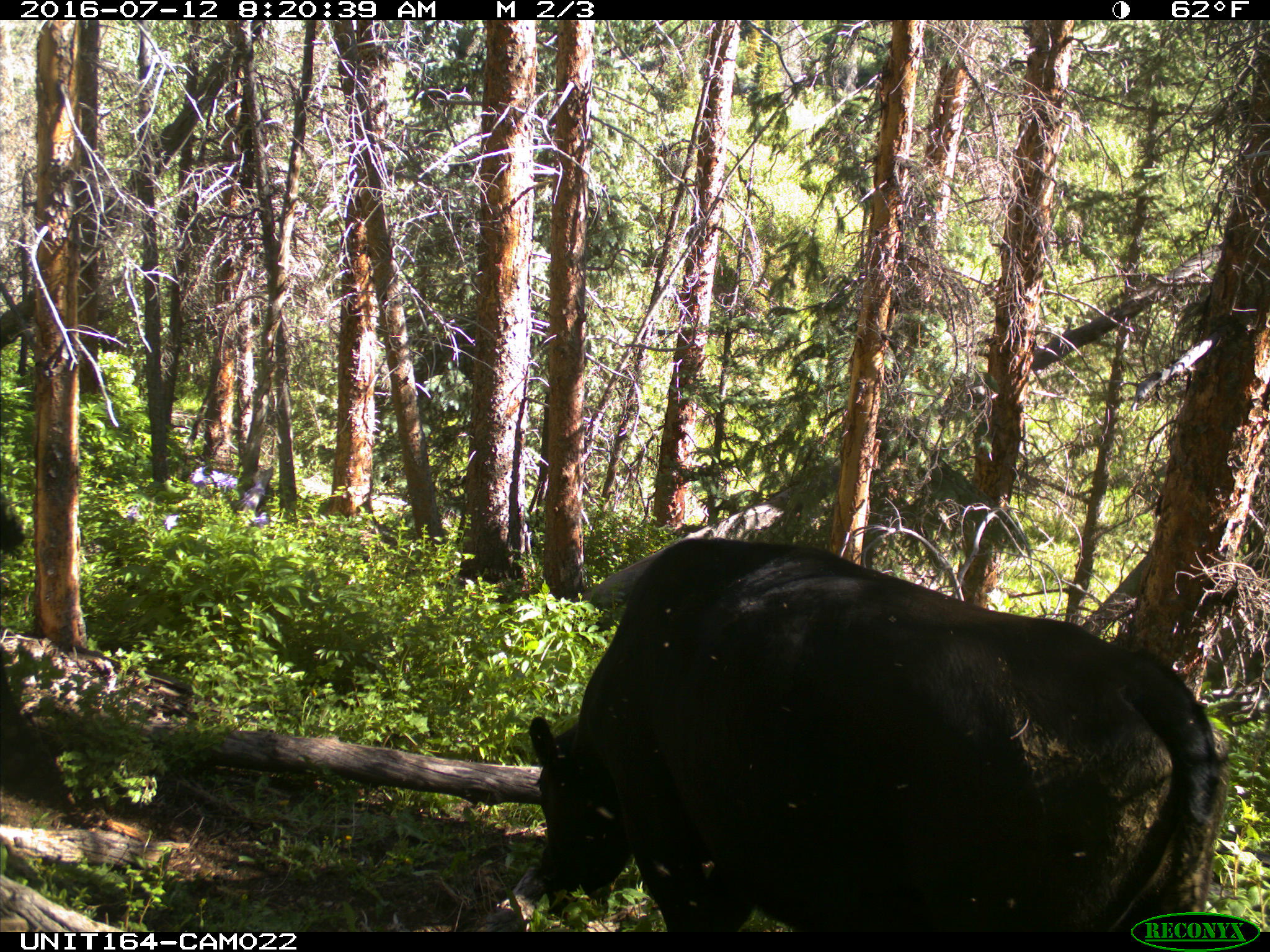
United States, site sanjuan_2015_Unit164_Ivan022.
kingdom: Animalia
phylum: Chordata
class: Mammalia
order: Artiodactyla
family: Bovidae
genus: Bos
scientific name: Bos taurus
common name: domestic cow